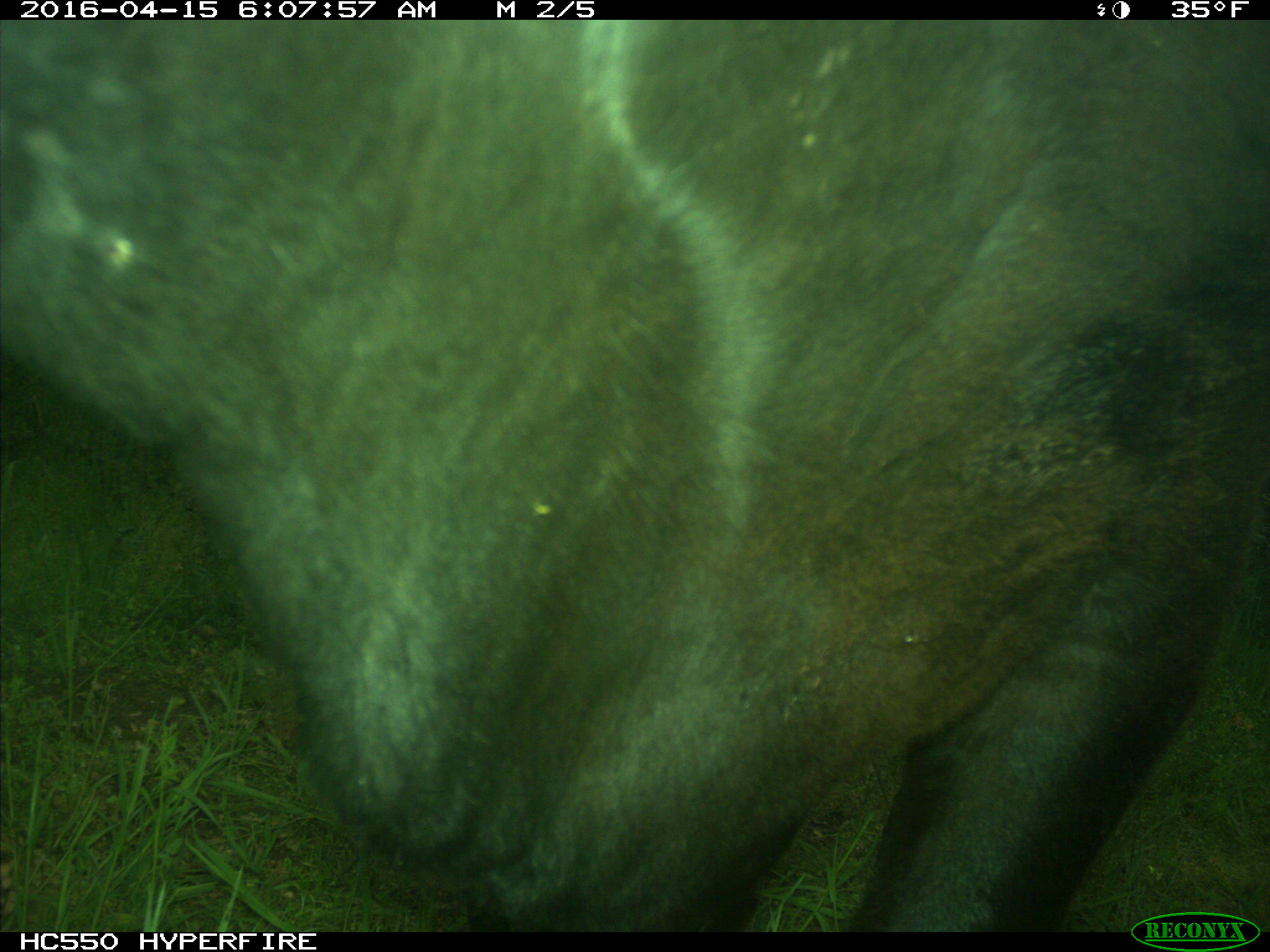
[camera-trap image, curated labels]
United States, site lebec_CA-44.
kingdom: Animalia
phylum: Chordata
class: Mammalia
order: Artiodactyla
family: Bovidae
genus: Bos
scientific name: Bos taurus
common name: domestic cow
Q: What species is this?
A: Bos taurus (domestic cow).